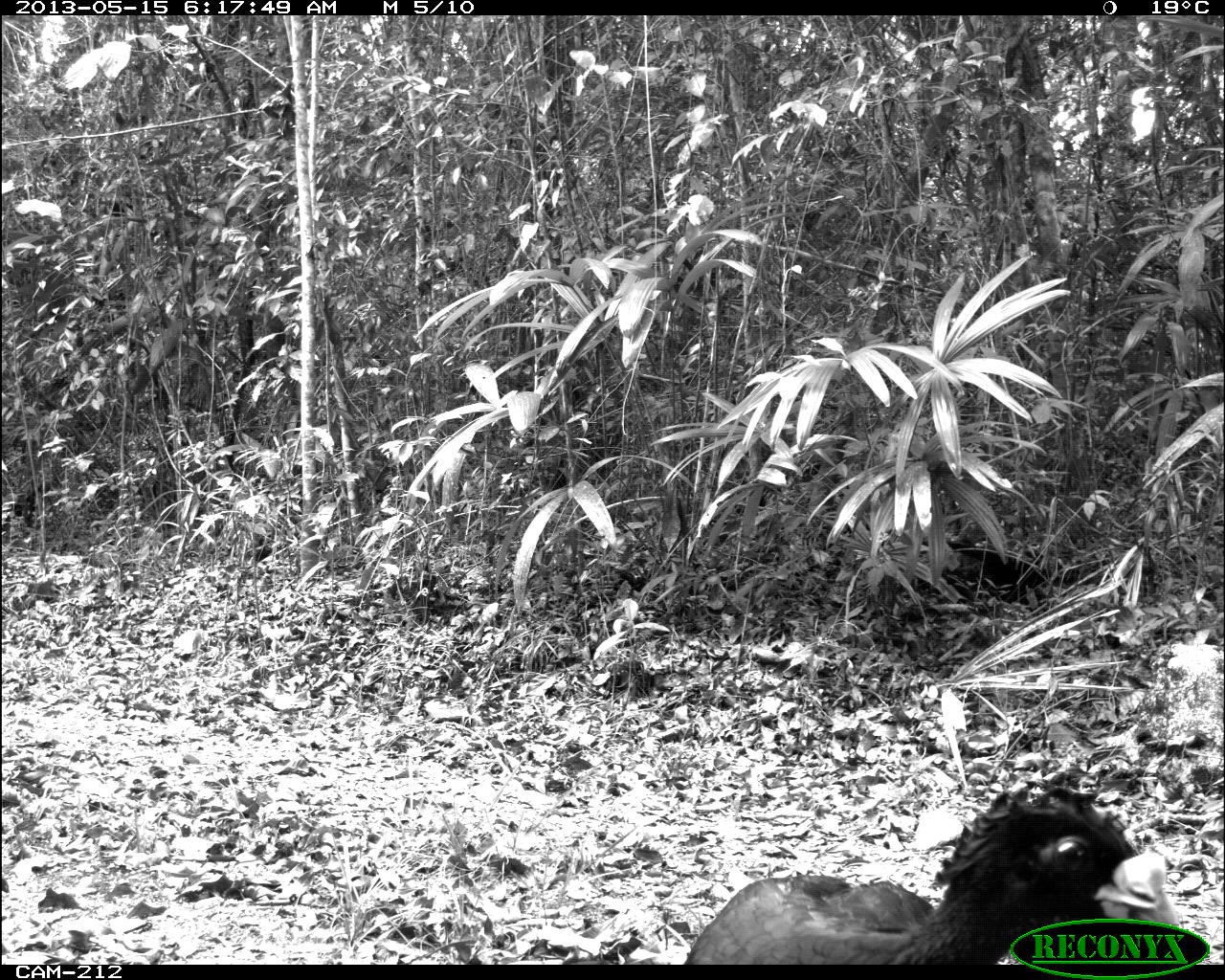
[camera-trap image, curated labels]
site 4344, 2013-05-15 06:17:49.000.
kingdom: Animalia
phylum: Chordata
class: Aves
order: Galliformes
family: Cracidae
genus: Crax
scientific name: Crax rubra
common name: great curassow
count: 1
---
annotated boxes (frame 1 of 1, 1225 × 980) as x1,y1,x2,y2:
crax rubra: 680,782,1185,964